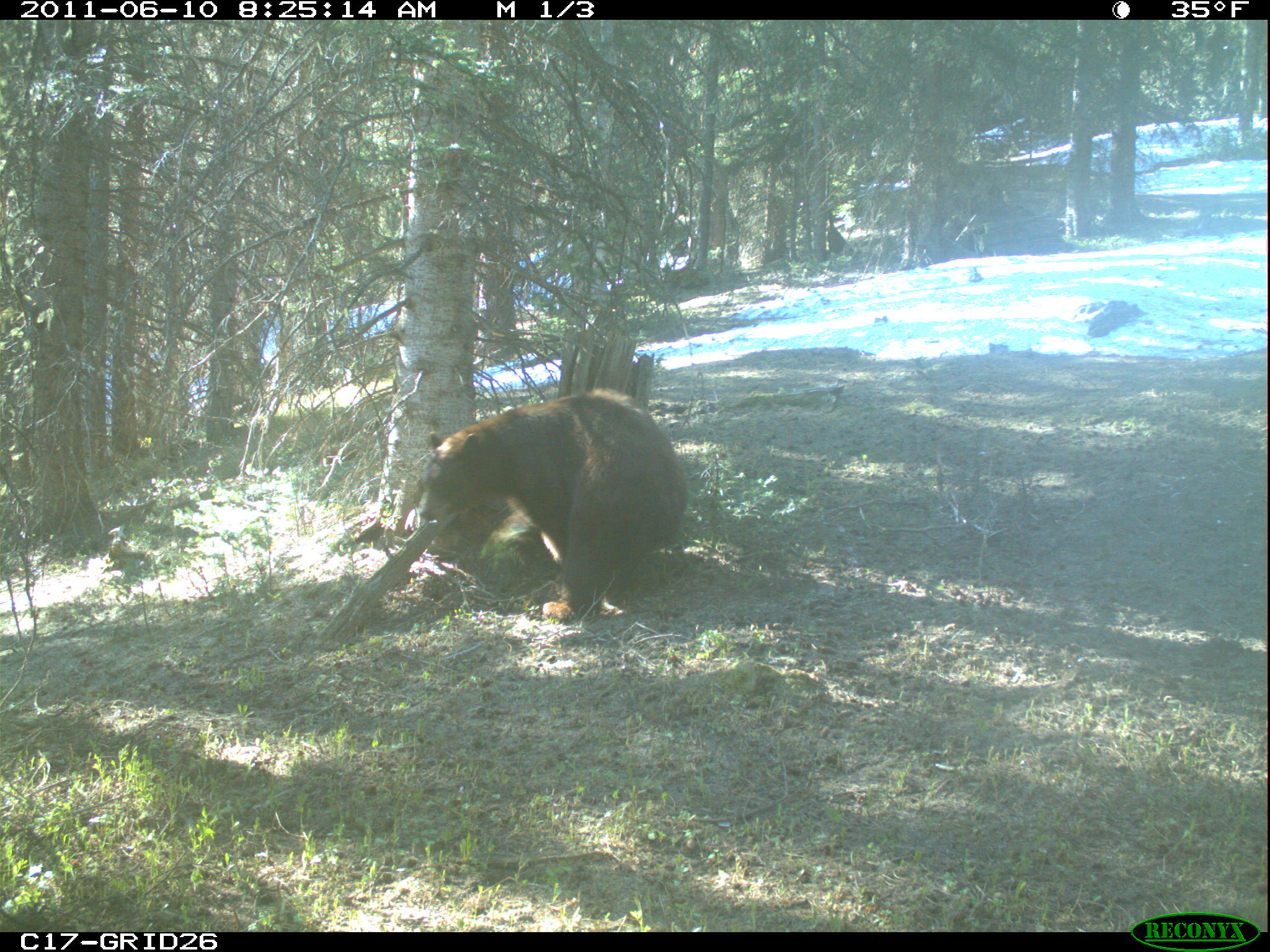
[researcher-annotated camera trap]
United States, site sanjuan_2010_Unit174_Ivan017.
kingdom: Animalia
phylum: Chordata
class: Mammalia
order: Carnivora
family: Ursidae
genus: Ursus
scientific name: Ursus americanus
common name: american black bear